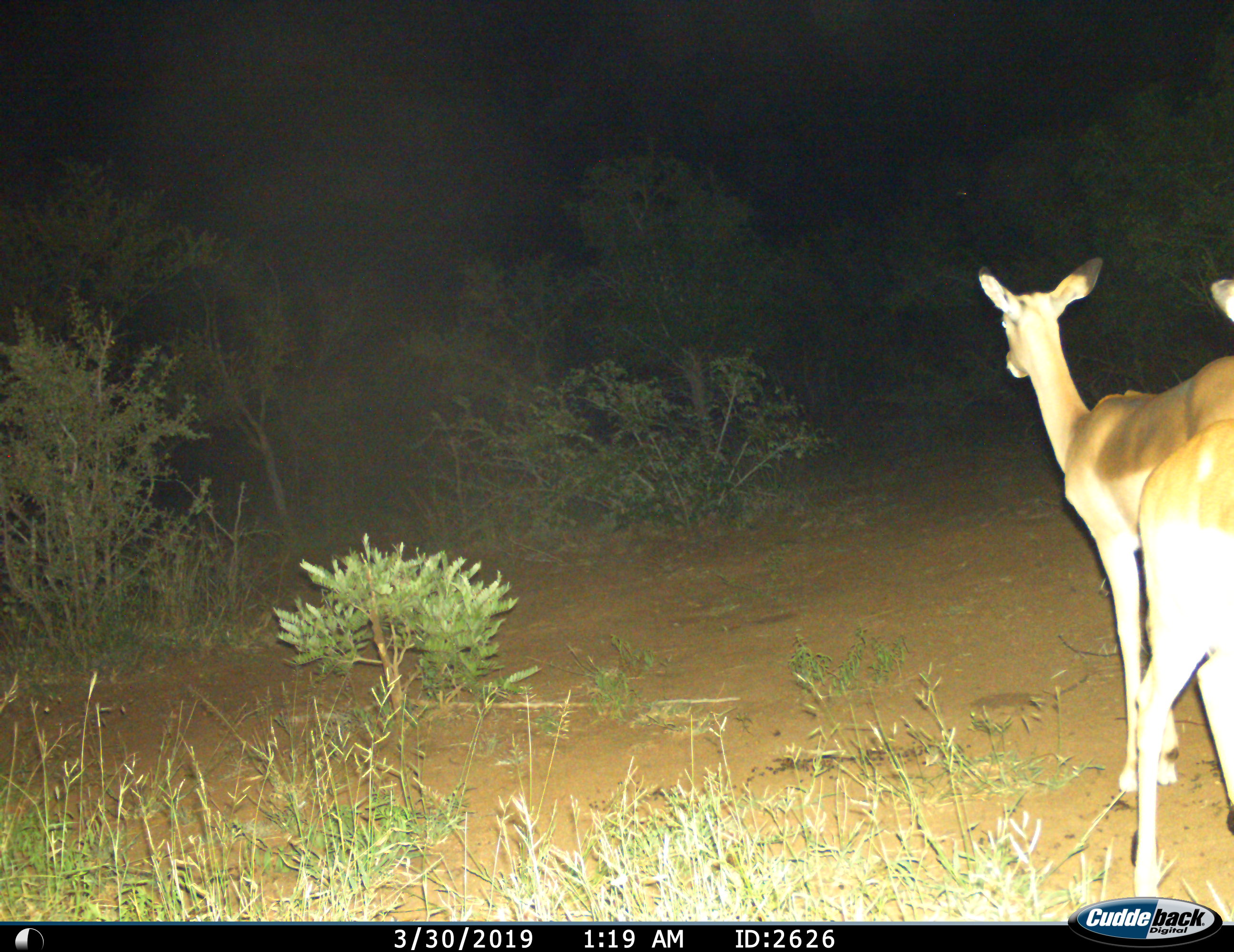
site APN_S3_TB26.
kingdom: Animalia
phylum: Chordata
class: Mammalia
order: Artiodactyla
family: Bovidae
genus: Aepyceros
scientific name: Aepyceros melampus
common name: impala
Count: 2.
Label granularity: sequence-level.